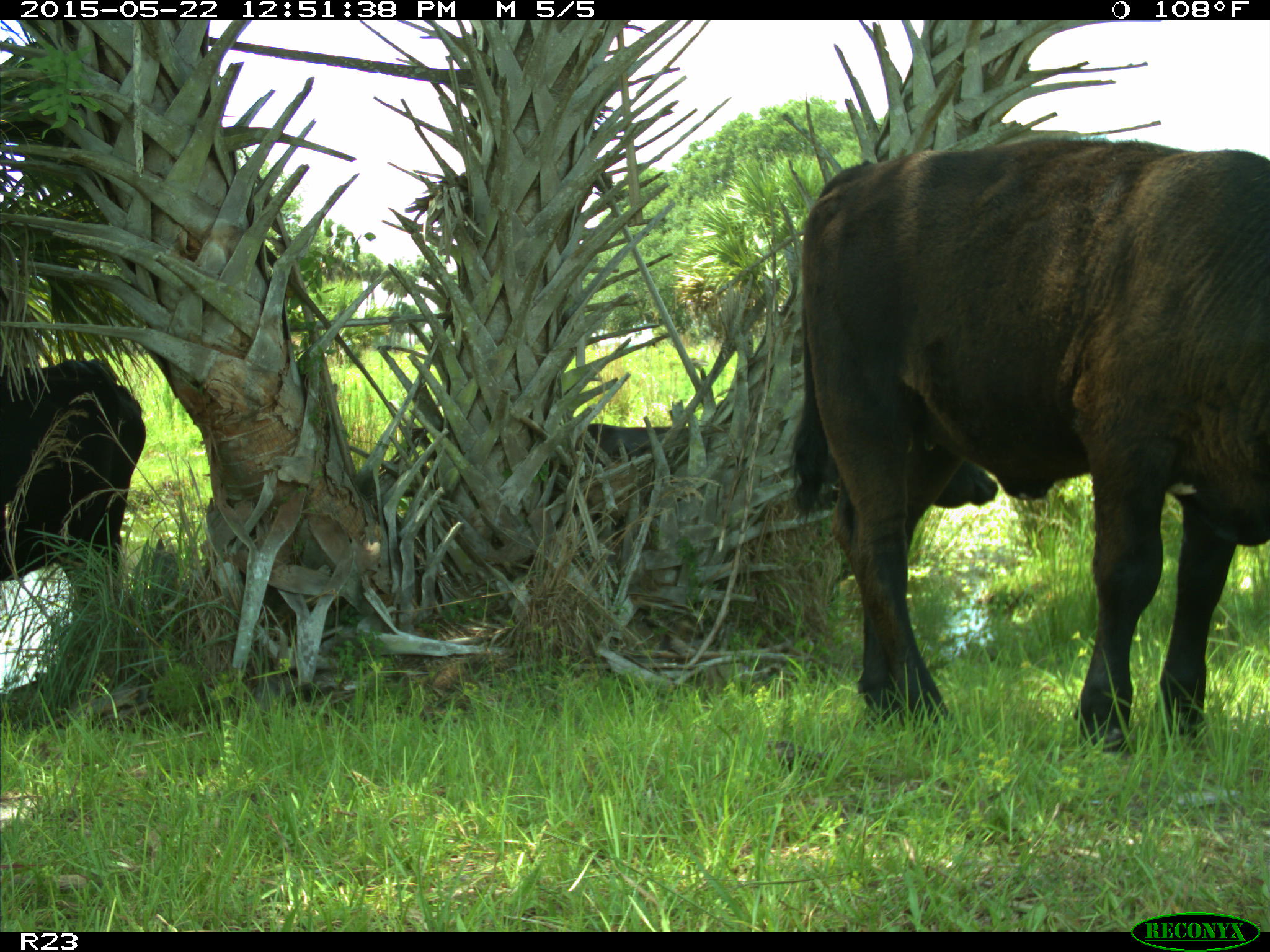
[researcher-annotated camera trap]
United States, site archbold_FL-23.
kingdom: Animalia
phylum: Chordata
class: Mammalia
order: Artiodactyla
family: Bovidae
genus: Bos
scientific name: Bos taurus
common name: domestic cow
Bos taurus (domestic cow).